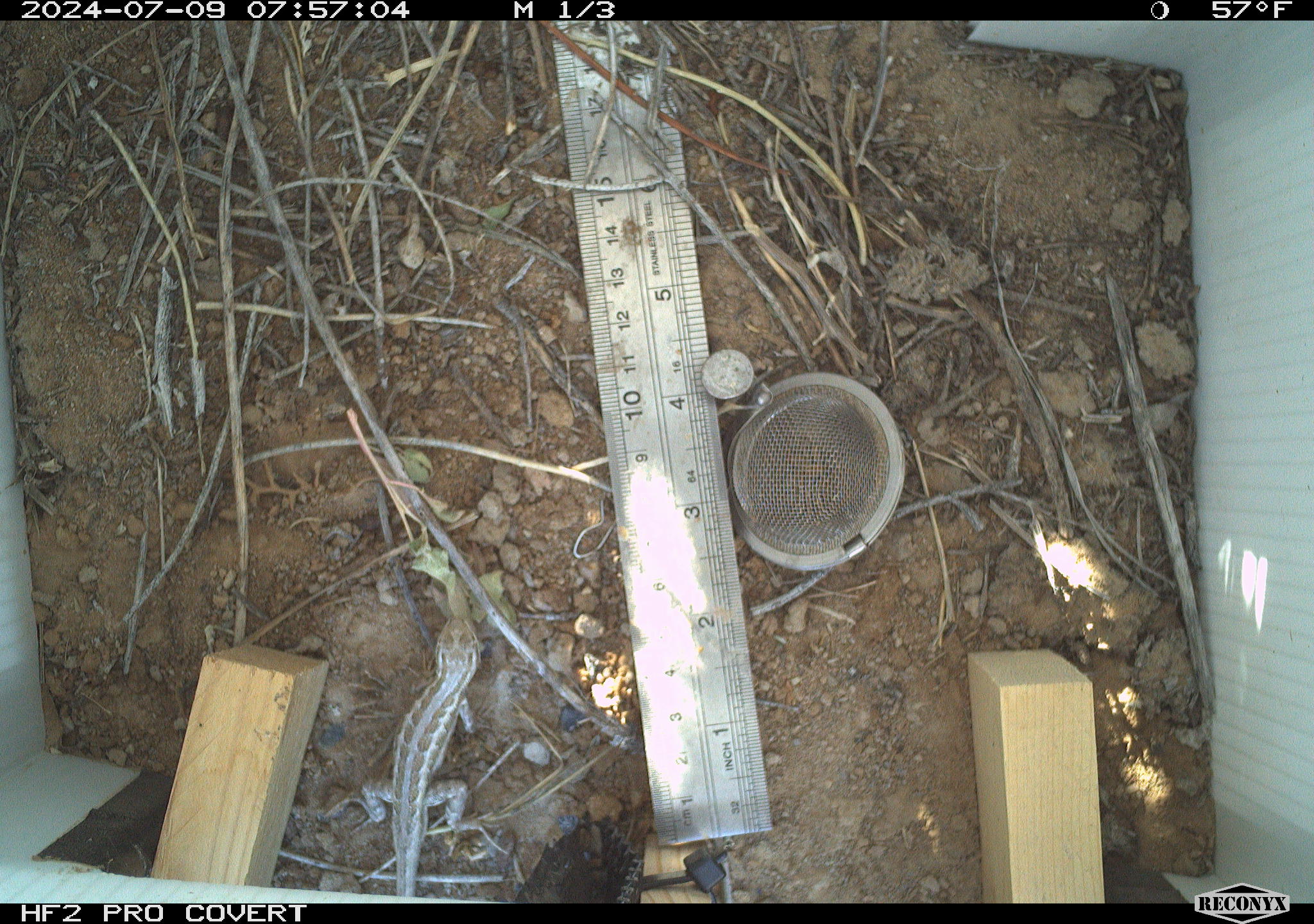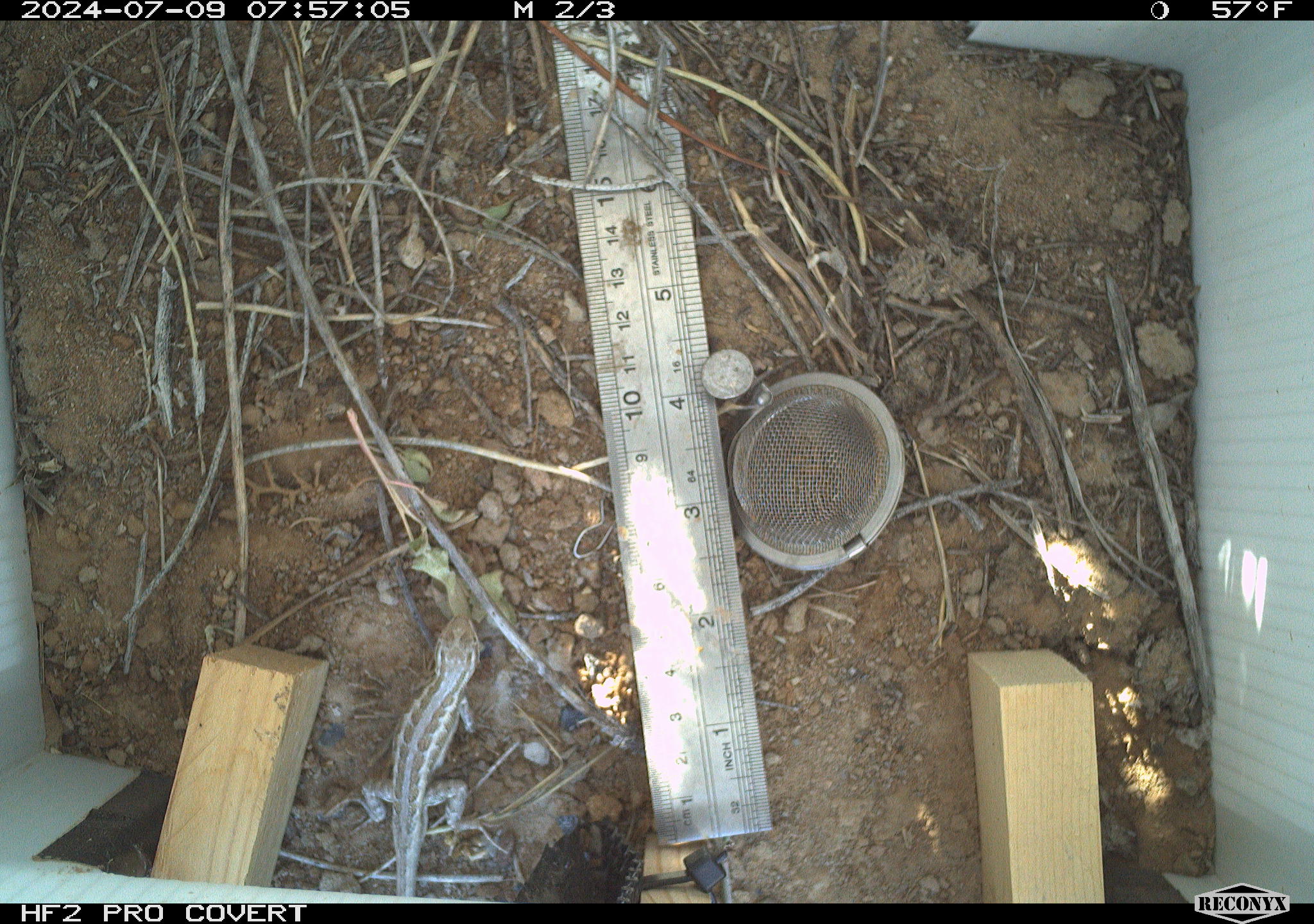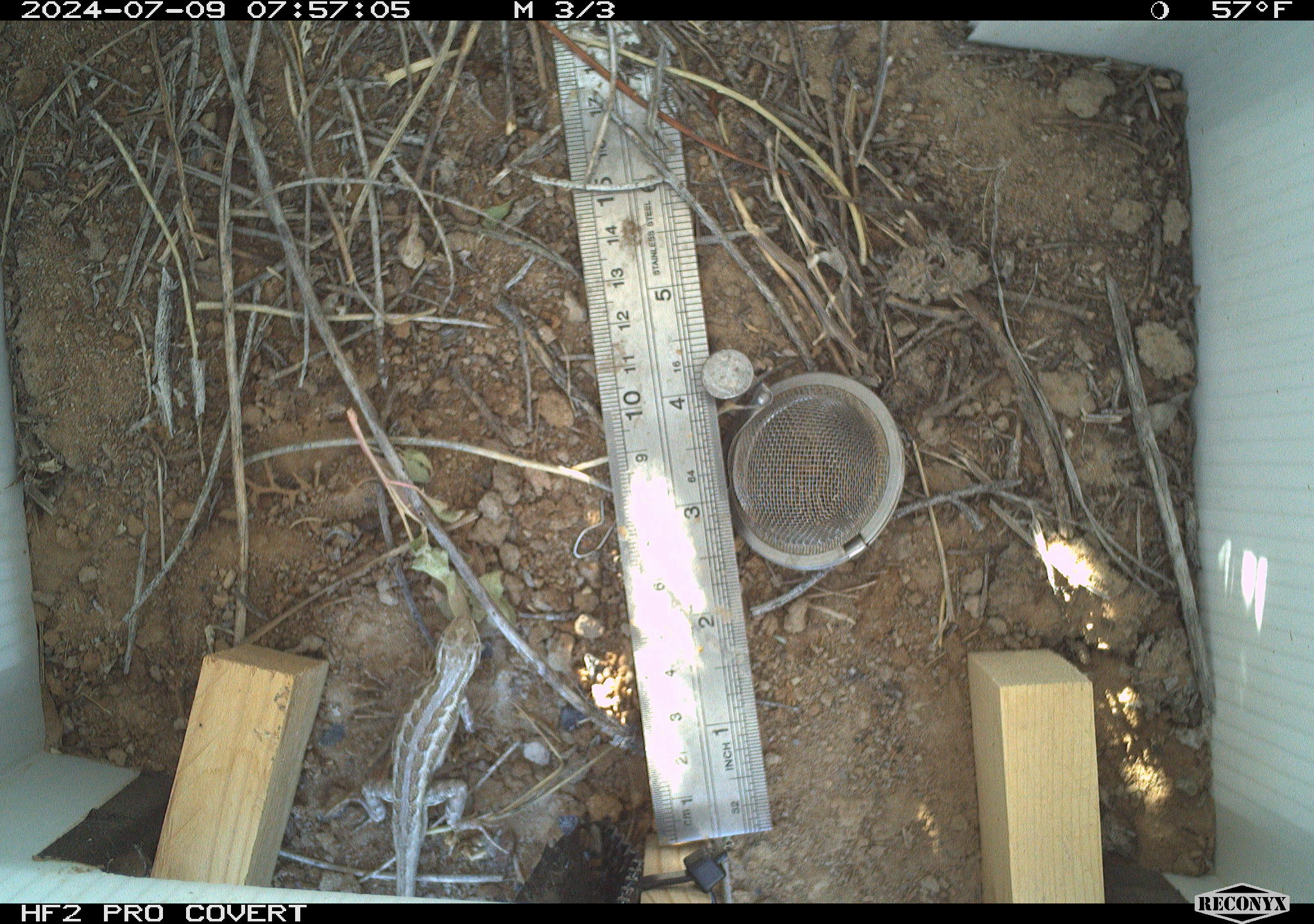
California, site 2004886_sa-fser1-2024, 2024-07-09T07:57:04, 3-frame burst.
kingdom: Animalia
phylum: Chordata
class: Reptilia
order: Squamata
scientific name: Squamata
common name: lizards and snakes